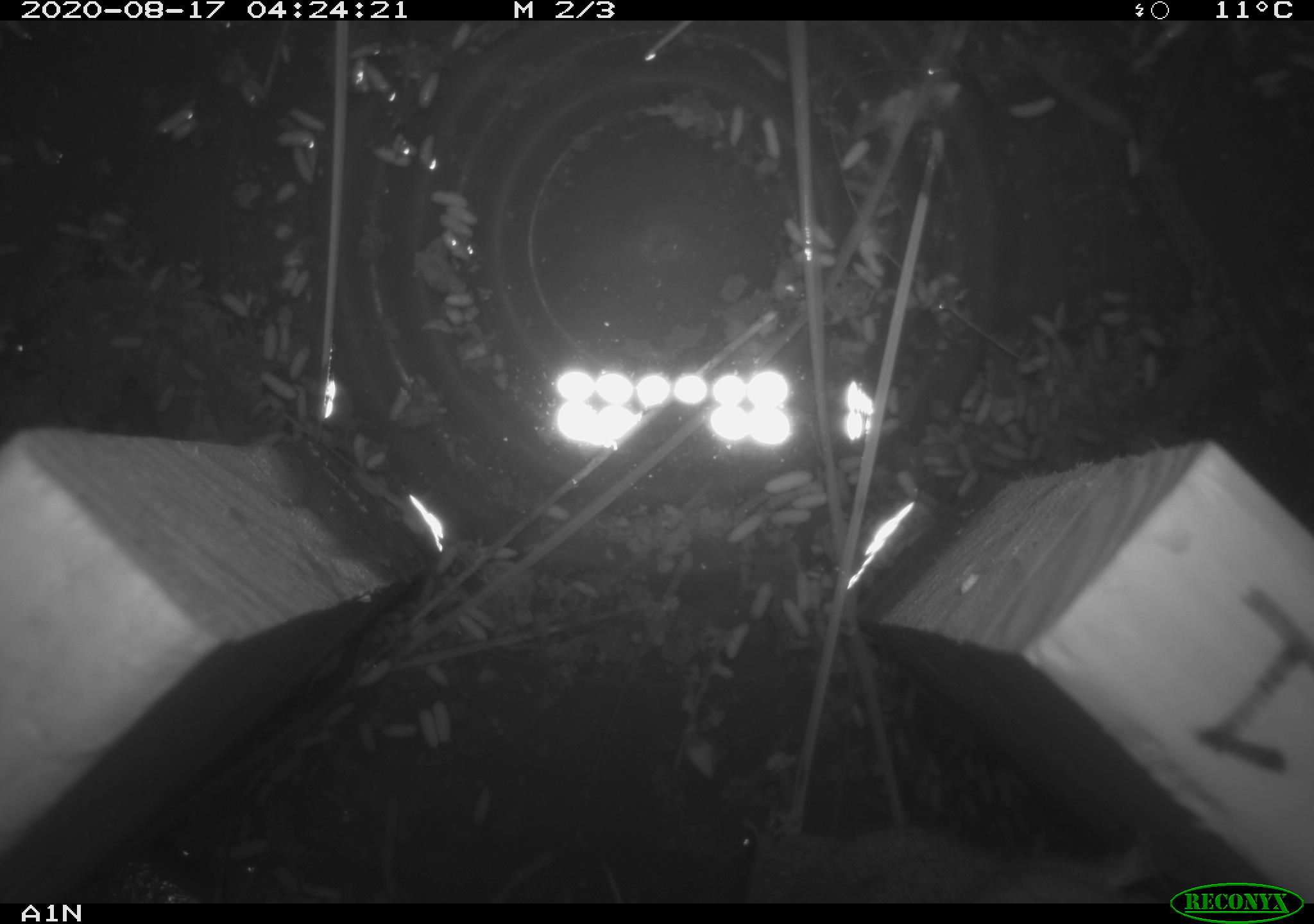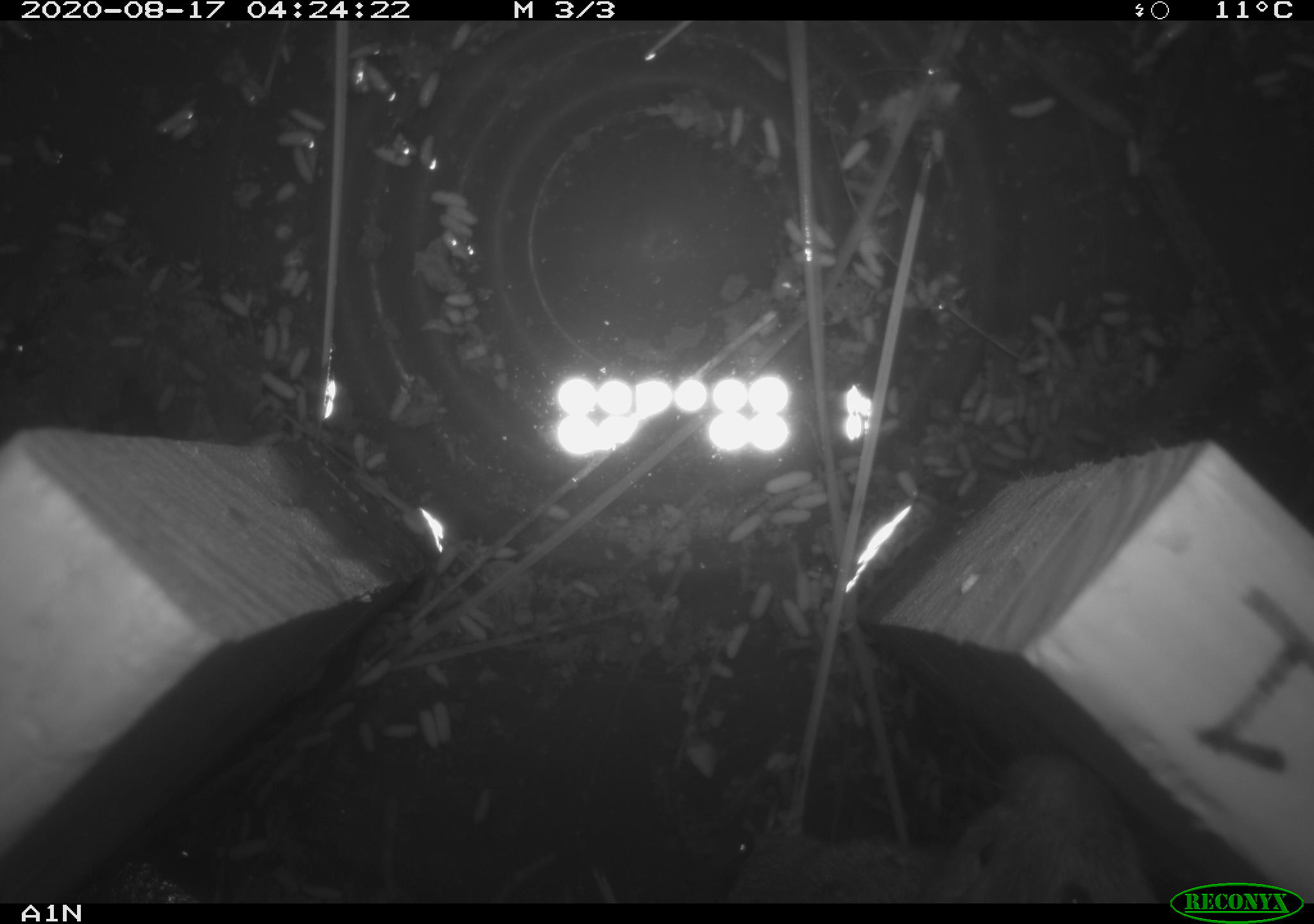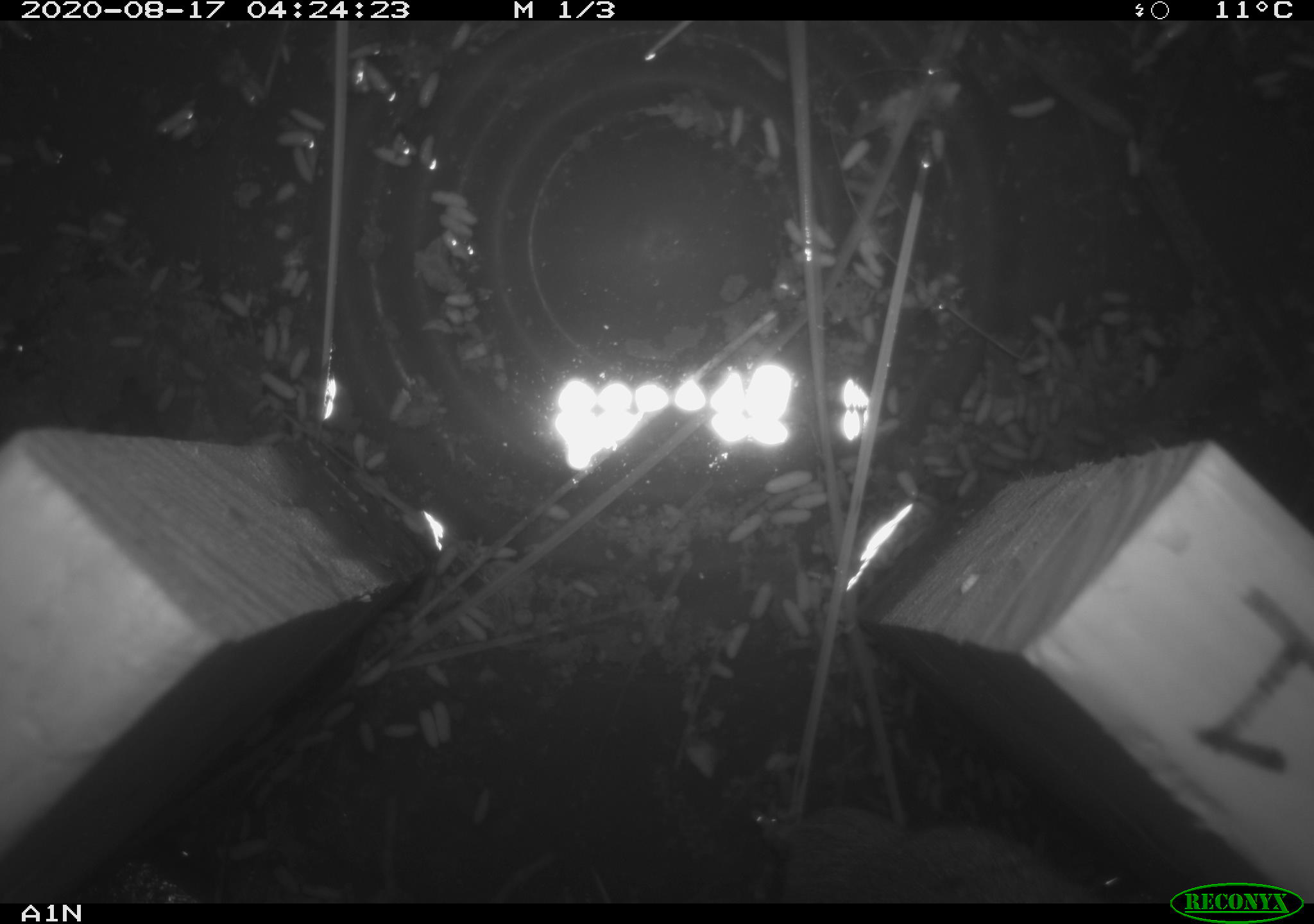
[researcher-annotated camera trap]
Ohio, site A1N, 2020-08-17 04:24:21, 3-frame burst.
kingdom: Animalia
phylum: Chordata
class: Mammalia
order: Rodentia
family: Cricetidae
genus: Microtus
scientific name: Microtus pennsylvanicus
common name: meadow vole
Meadow vole (Microtus pennsylvanicus).